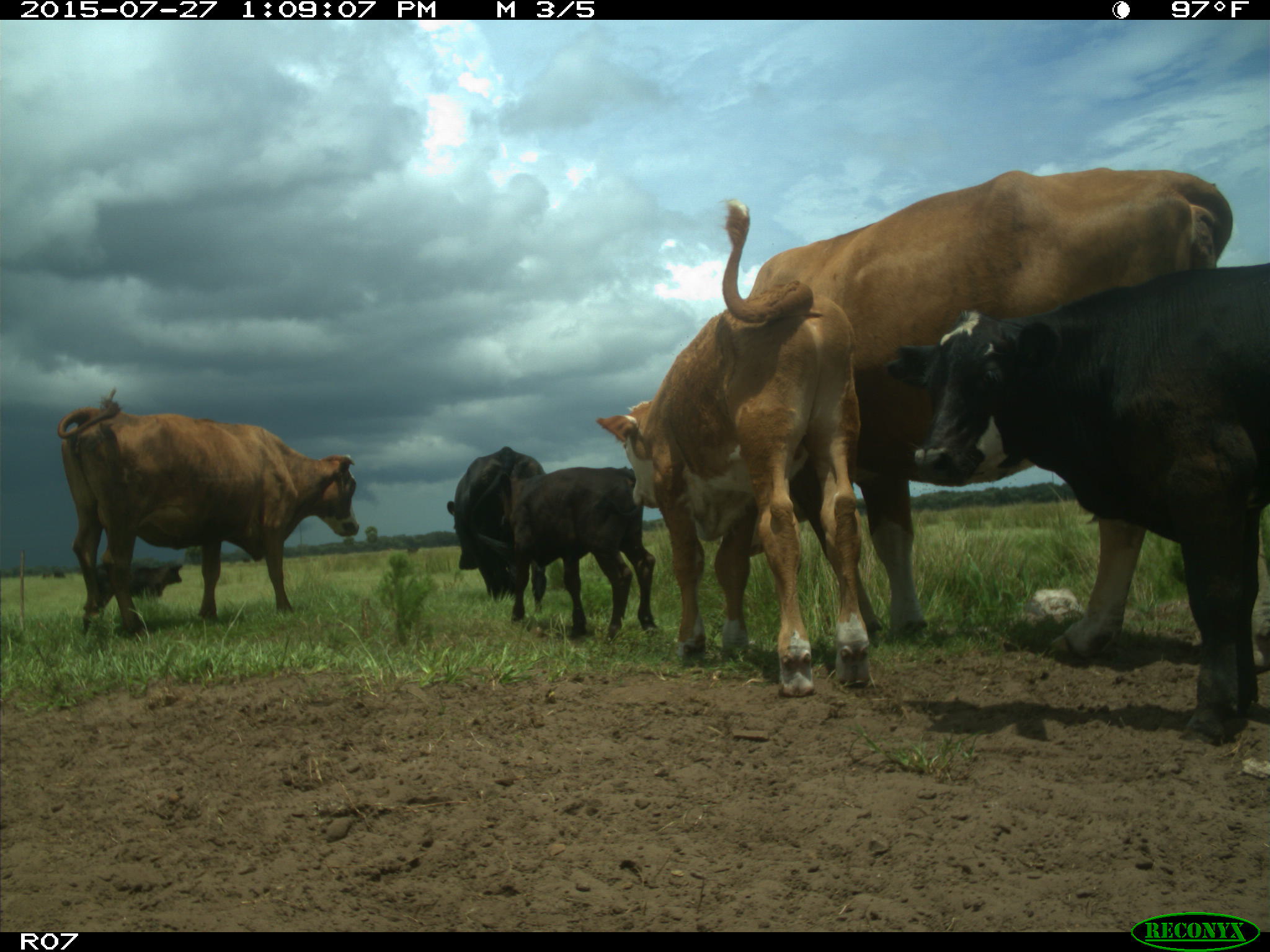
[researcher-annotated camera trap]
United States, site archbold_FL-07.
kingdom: Animalia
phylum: Chordata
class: Mammalia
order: Artiodactyla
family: Bovidae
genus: Bos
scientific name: Bos taurus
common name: domestic cow